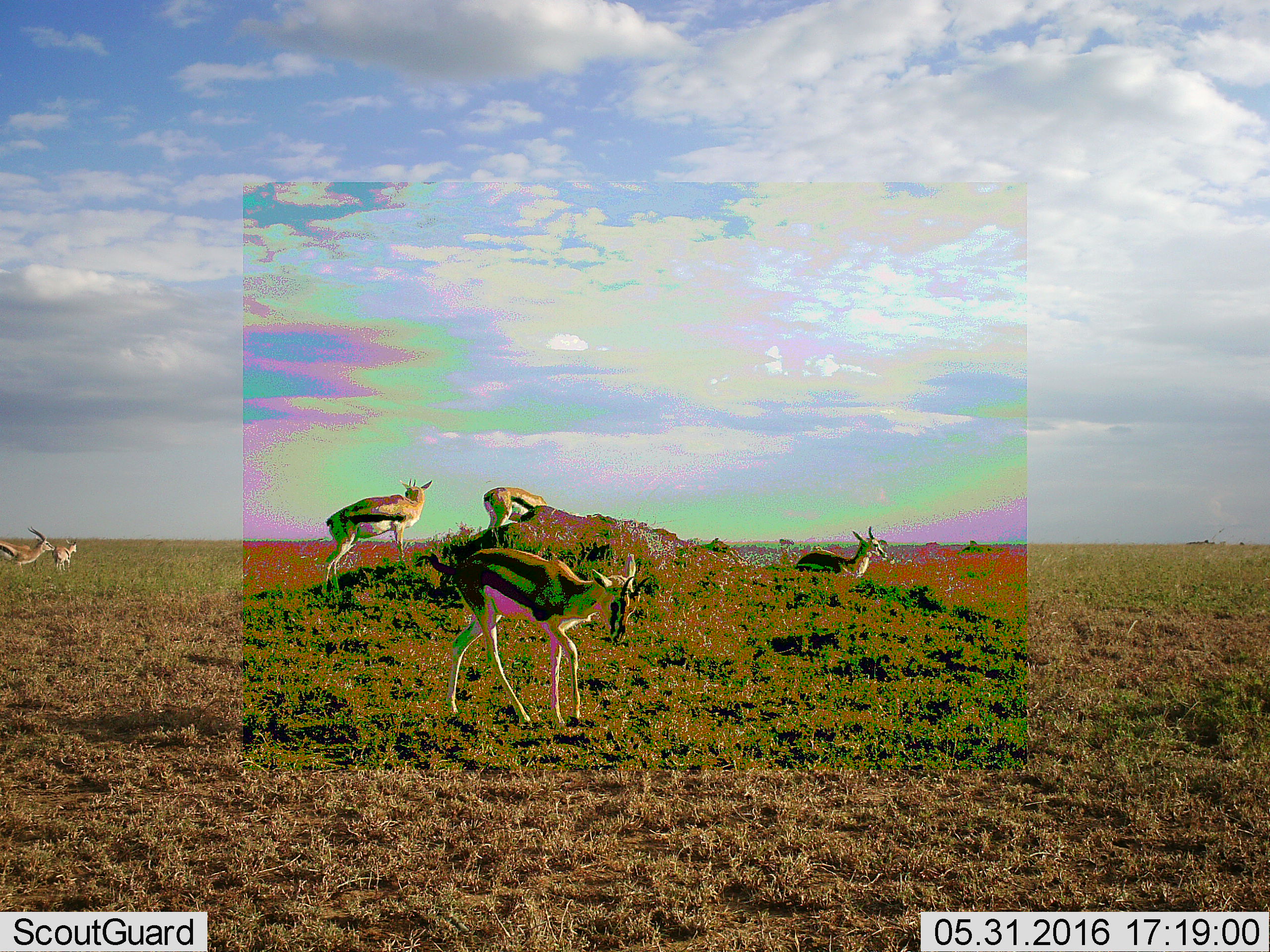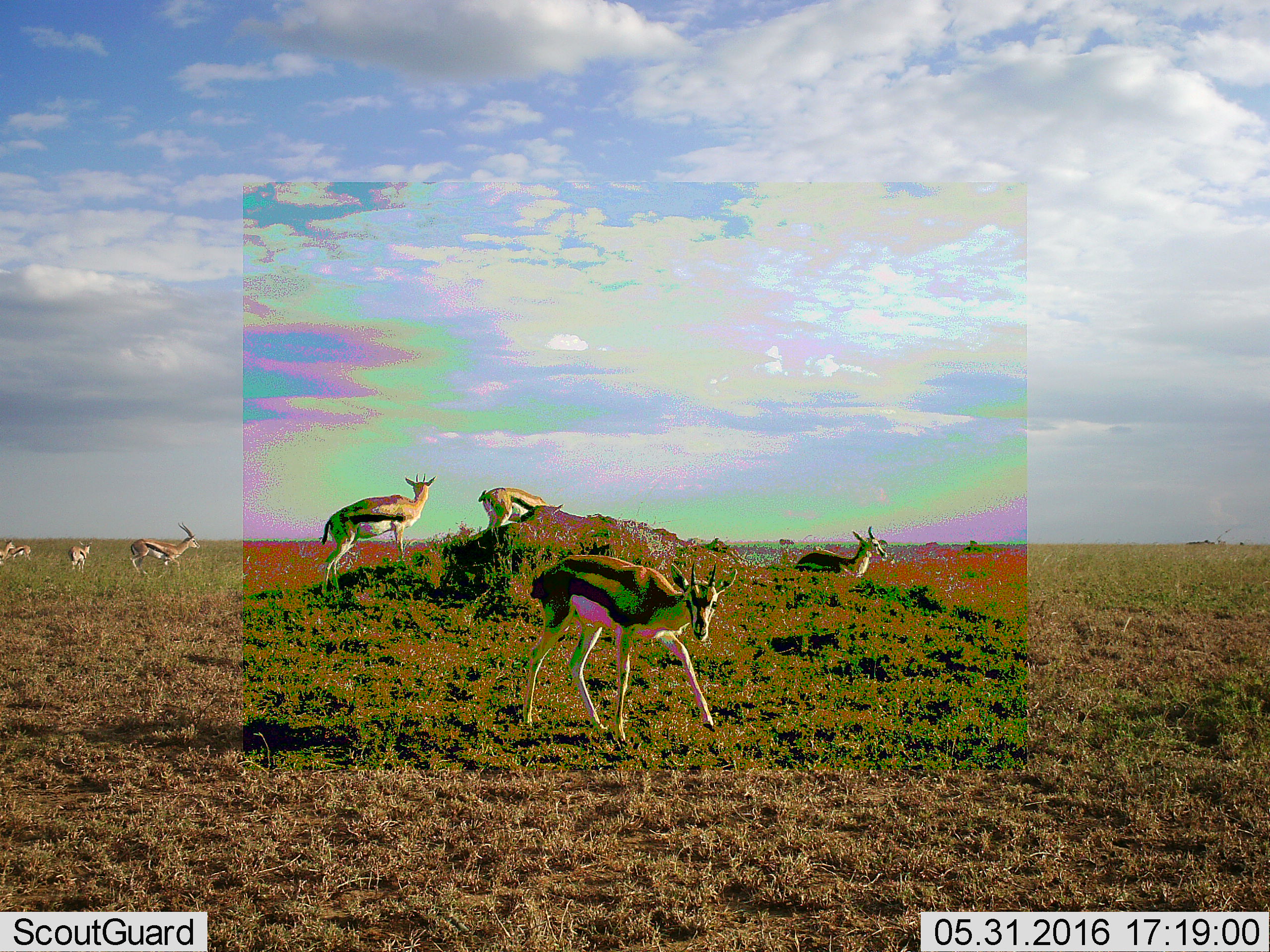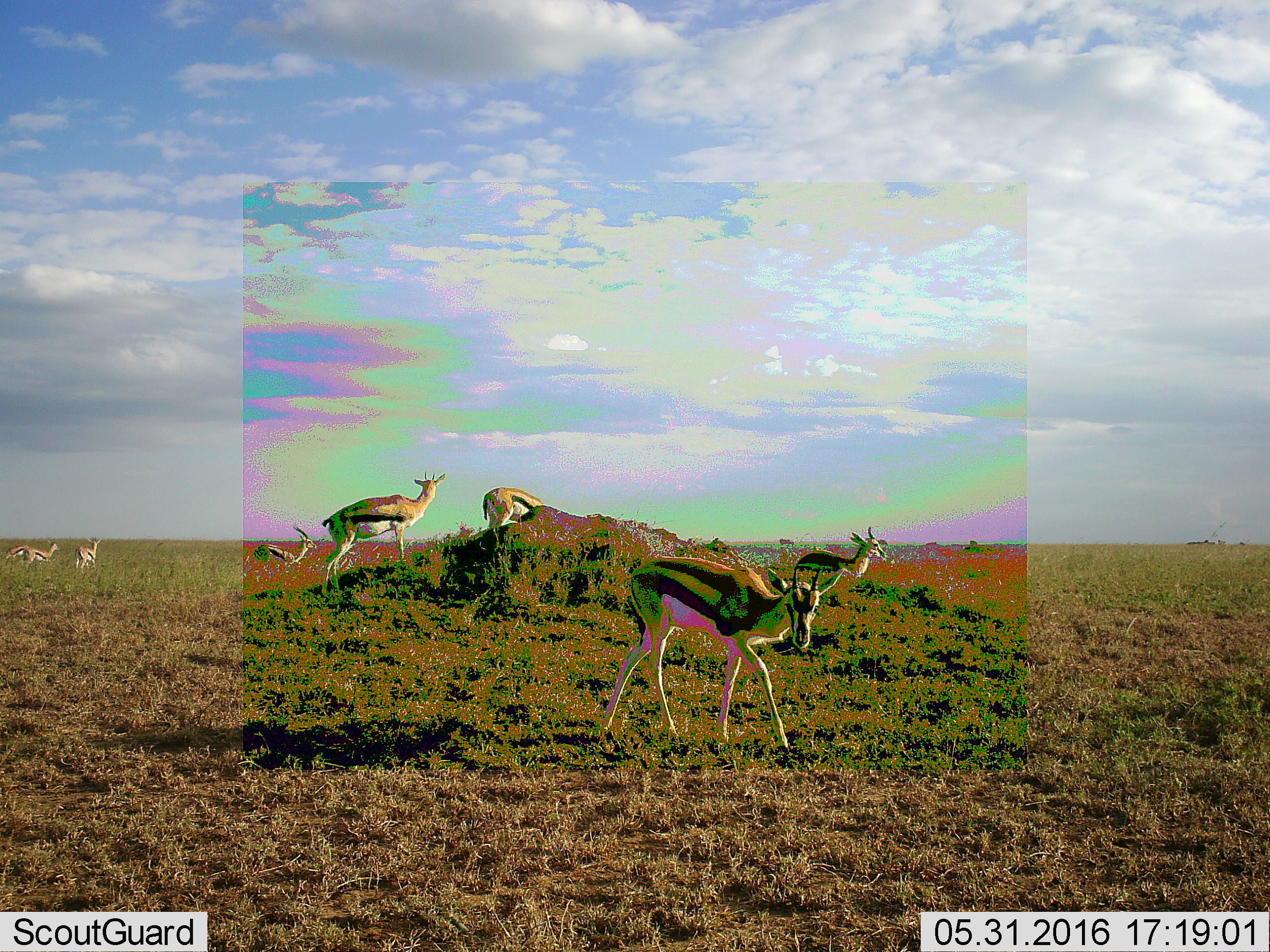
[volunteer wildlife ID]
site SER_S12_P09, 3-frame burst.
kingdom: Animalia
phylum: Chordata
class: Mammalia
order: Artiodactyla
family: Bovidae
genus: Eudorcas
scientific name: Eudorcas thomsonii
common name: thomson's gazelle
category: gazellethomsons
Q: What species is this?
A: Gazellethomsons (thomson's gazelle) (Eudorcas thomsonii).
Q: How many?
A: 6.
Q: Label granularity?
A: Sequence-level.